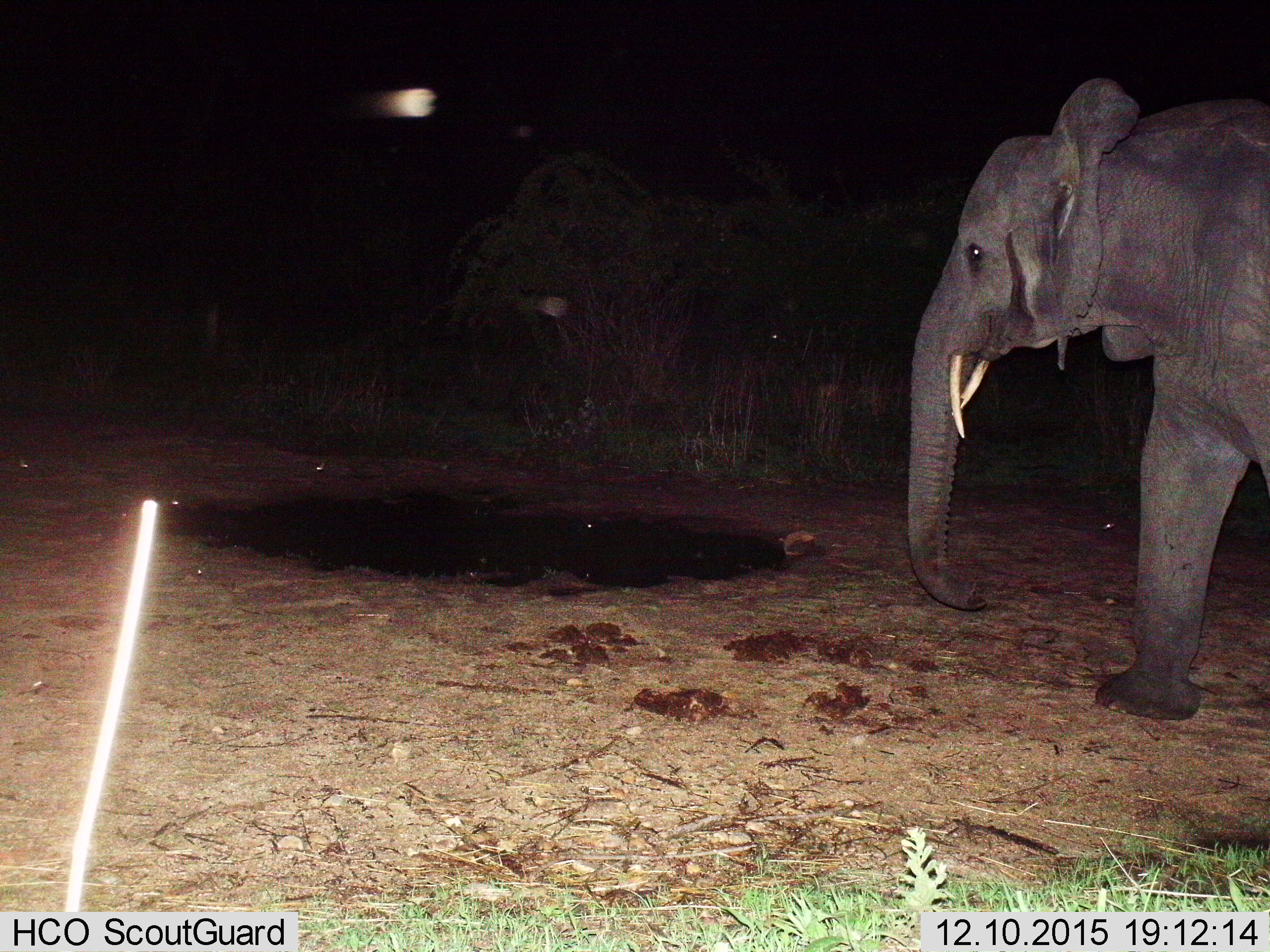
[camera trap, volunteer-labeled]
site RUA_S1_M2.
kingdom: Animalia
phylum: Chordata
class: Mammalia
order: Proboscidea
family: Elephantidae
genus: Loxodonta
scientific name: Loxodonta africana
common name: african bush elephant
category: elephant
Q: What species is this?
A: Elephant (african bush elephant) (Loxodonta africana).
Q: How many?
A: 1.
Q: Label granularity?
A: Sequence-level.